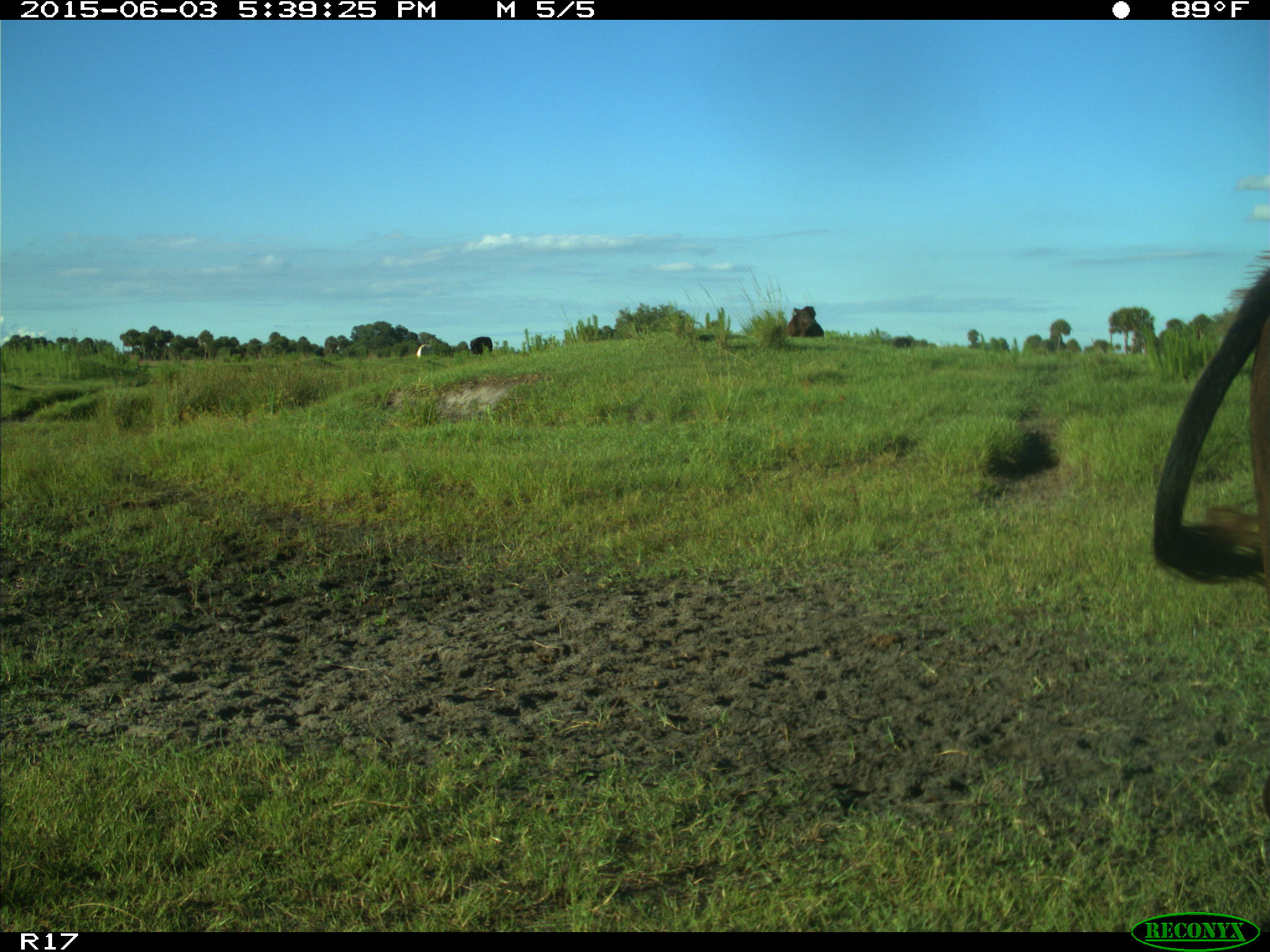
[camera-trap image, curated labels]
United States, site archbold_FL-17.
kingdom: Animalia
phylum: Chordata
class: Mammalia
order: Artiodactyla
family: Bovidae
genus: Bos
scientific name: Bos taurus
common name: domestic cow